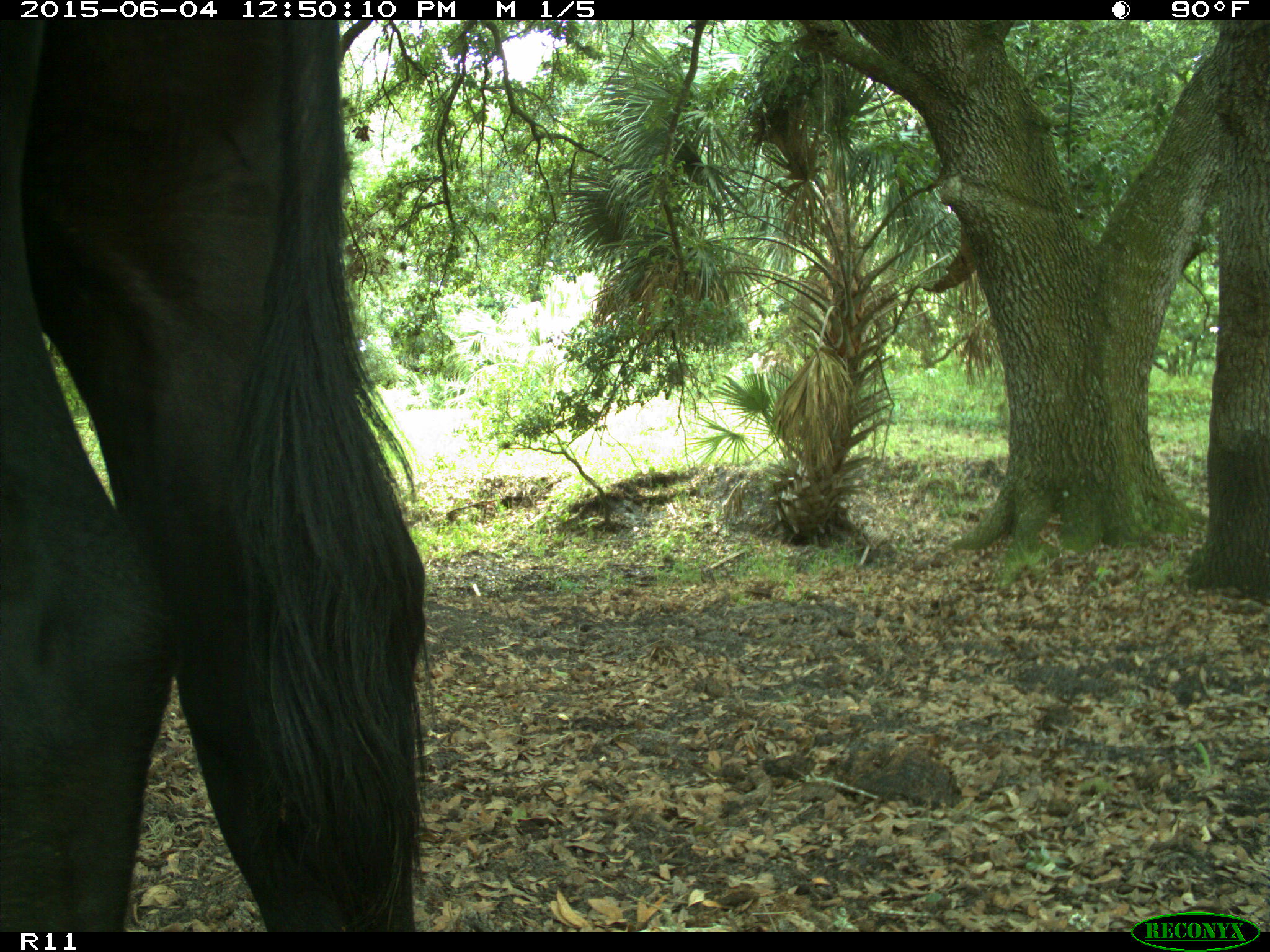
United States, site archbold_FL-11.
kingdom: Animalia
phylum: Chordata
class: Mammalia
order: Artiodactyla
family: Bovidae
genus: Bos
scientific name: Bos taurus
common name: domestic cow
Bos taurus (domestic cow).